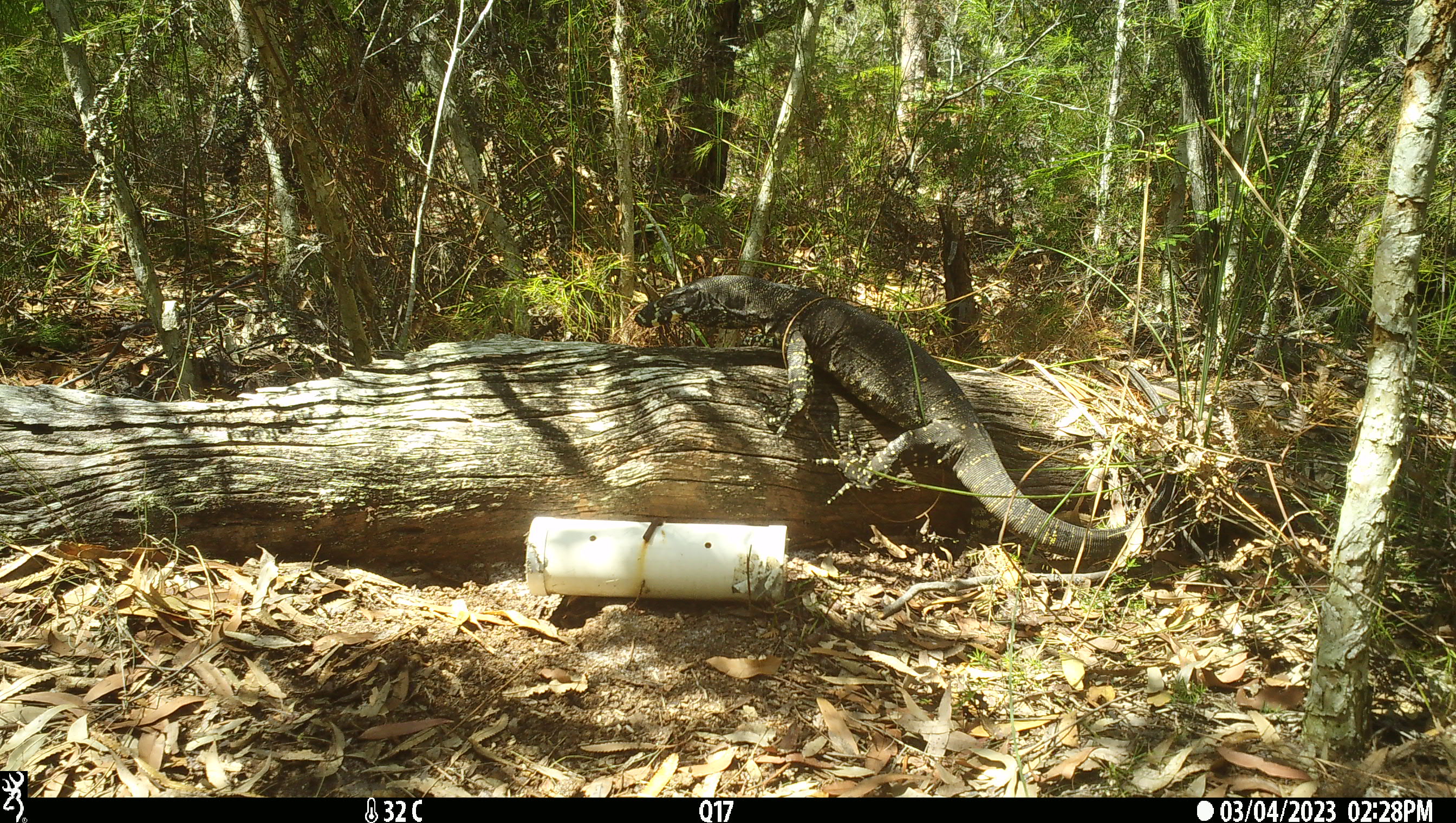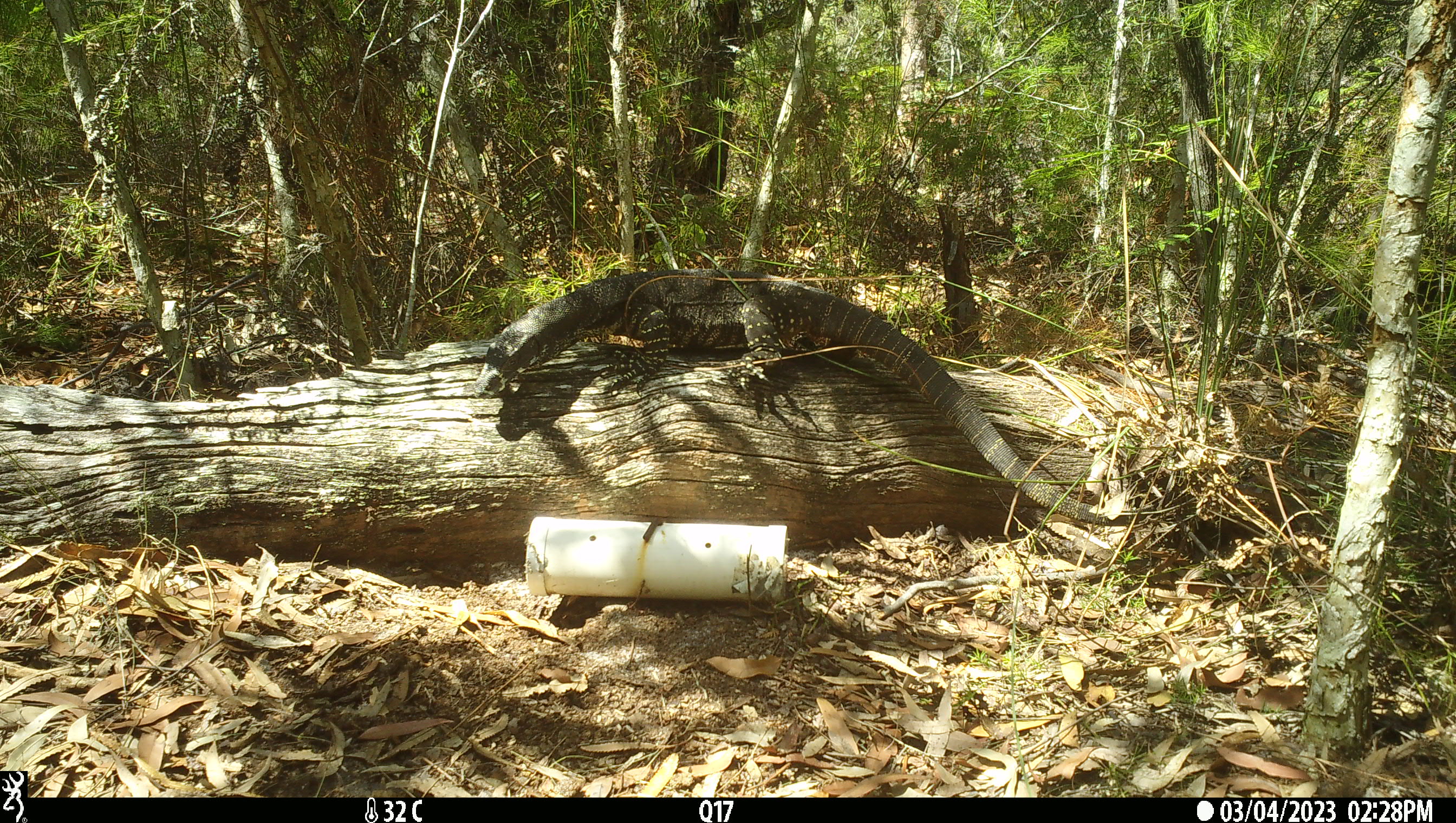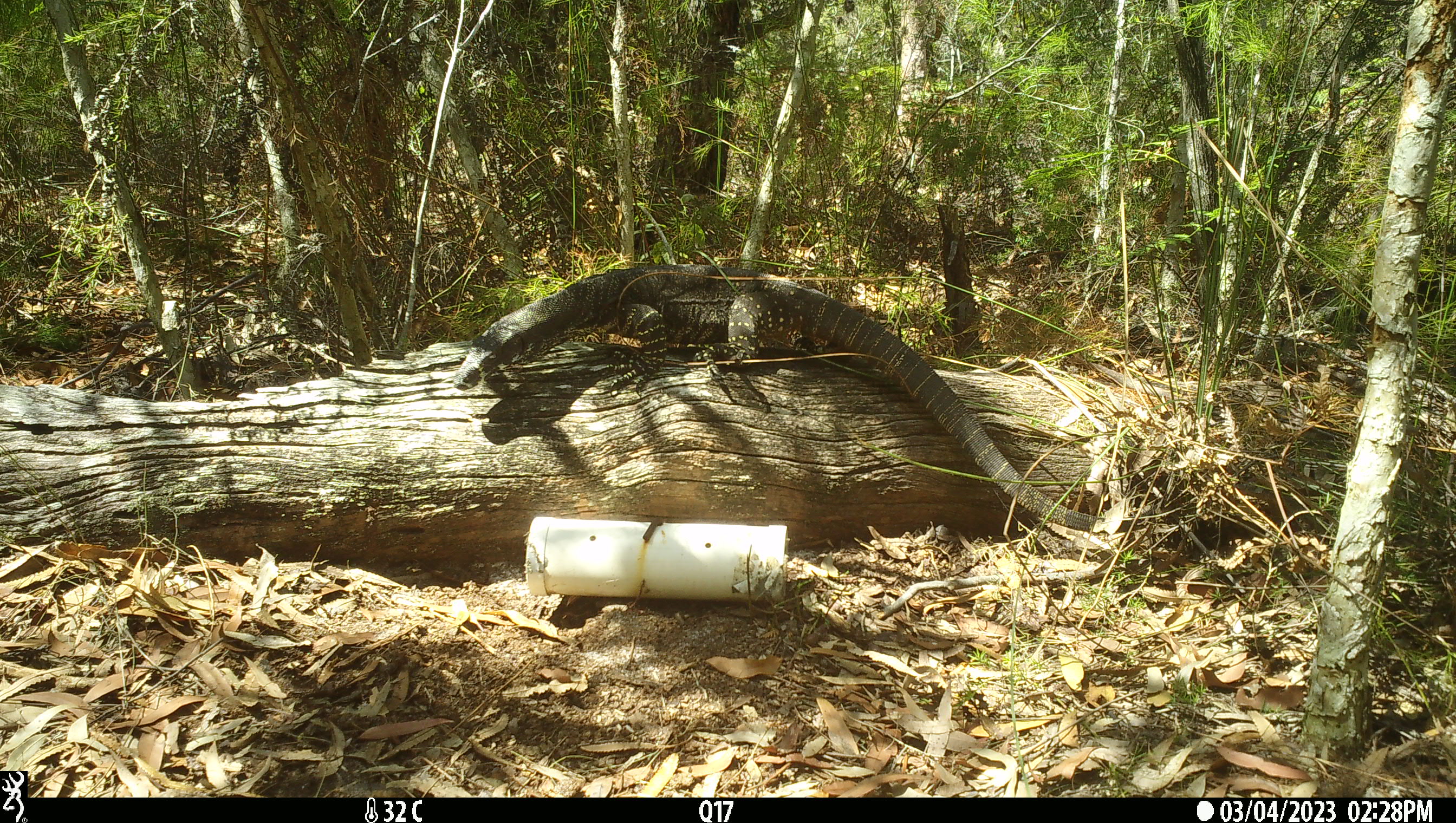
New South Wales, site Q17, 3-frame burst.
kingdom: Animalia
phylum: Chordata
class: Reptilia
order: Squamata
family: Varanidae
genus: Varanus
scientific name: Varanus varius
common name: lace monitor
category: goanna